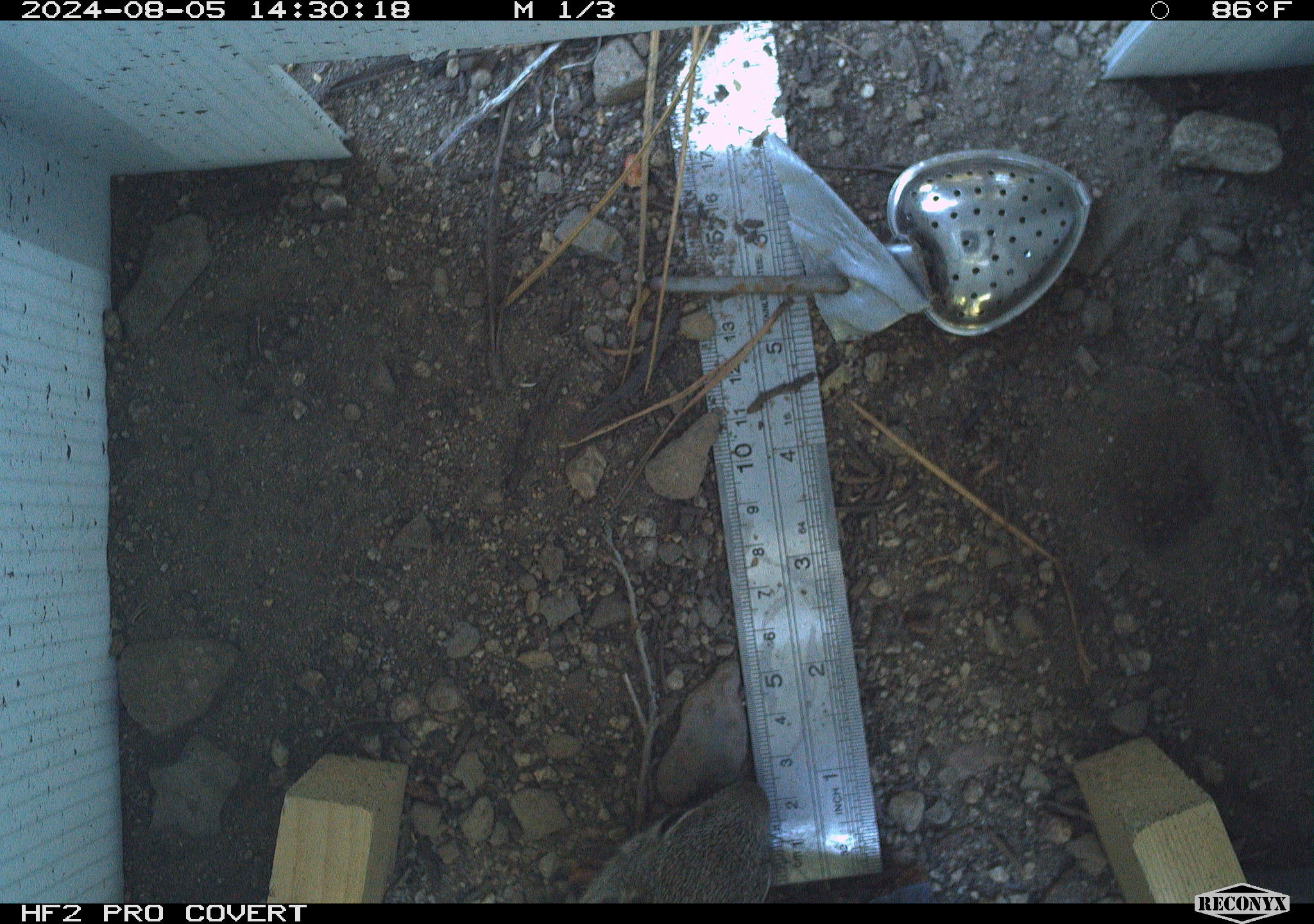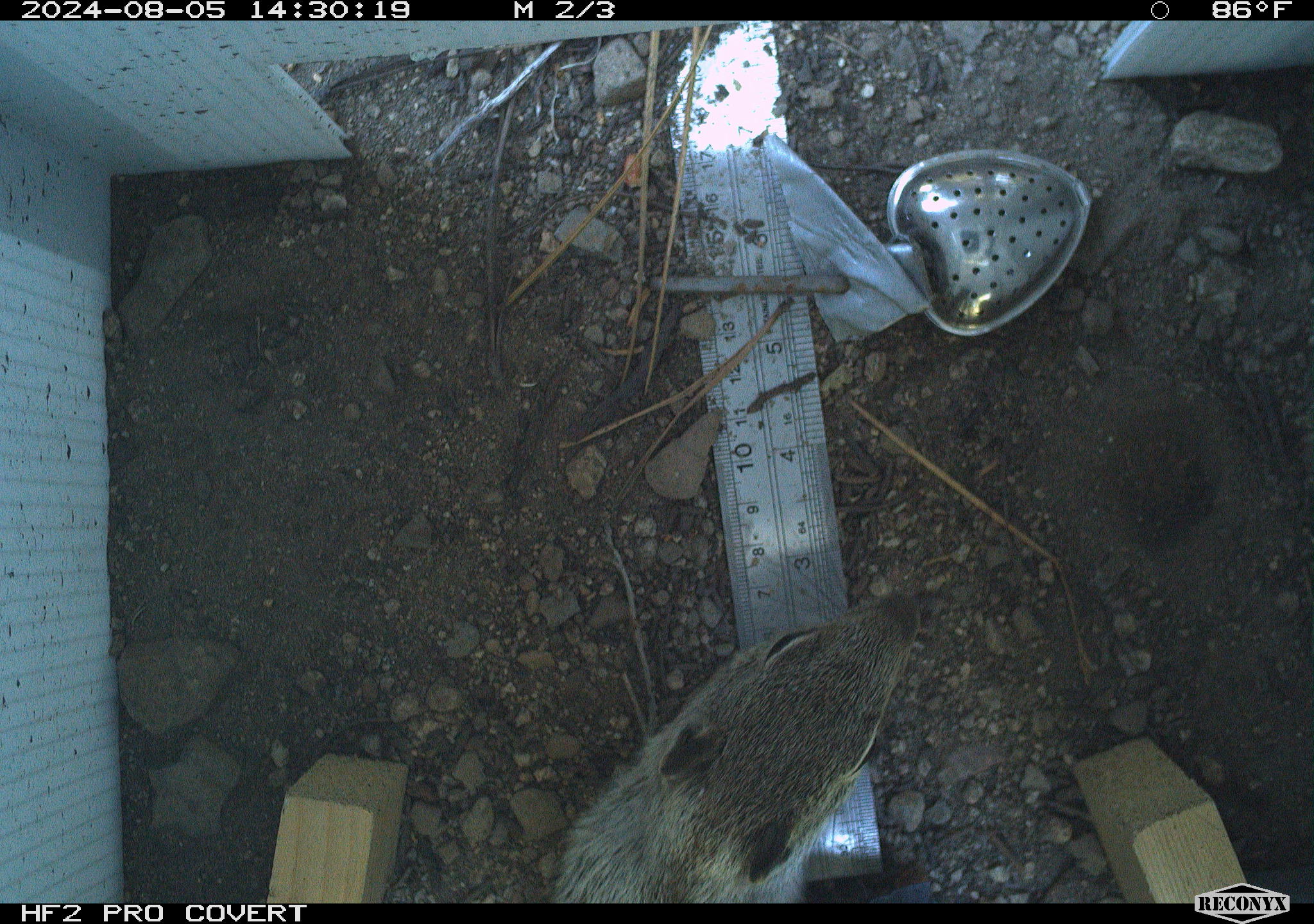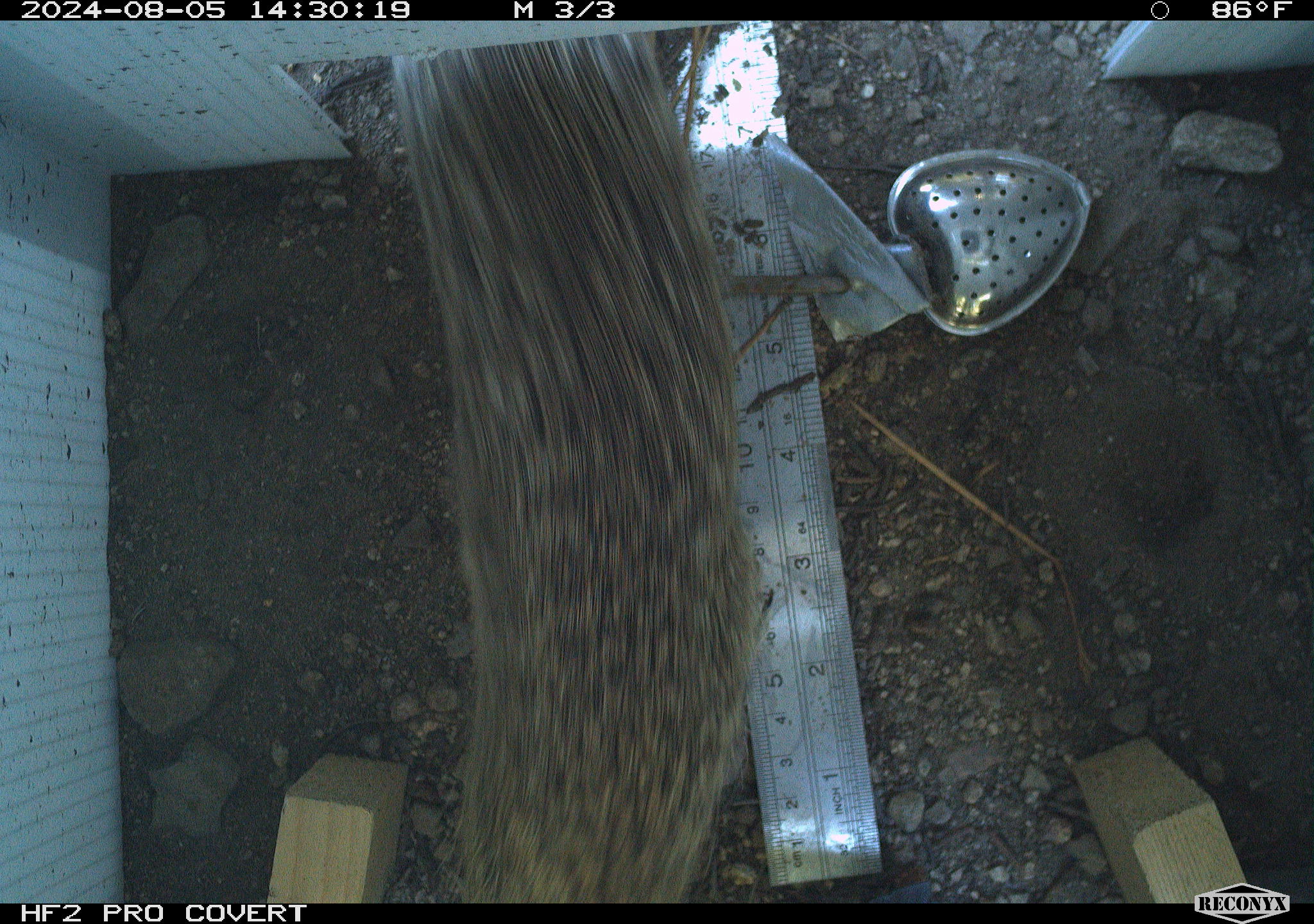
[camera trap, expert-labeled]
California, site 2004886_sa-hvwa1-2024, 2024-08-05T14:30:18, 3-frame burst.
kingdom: Animalia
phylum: Chordata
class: Mammalia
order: Rodentia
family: Sciuridae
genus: Otospermophilus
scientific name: Otospermophilus beecheyi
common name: california ground squirrel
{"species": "california ground squirrel (Otospermophilus beecheyi)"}